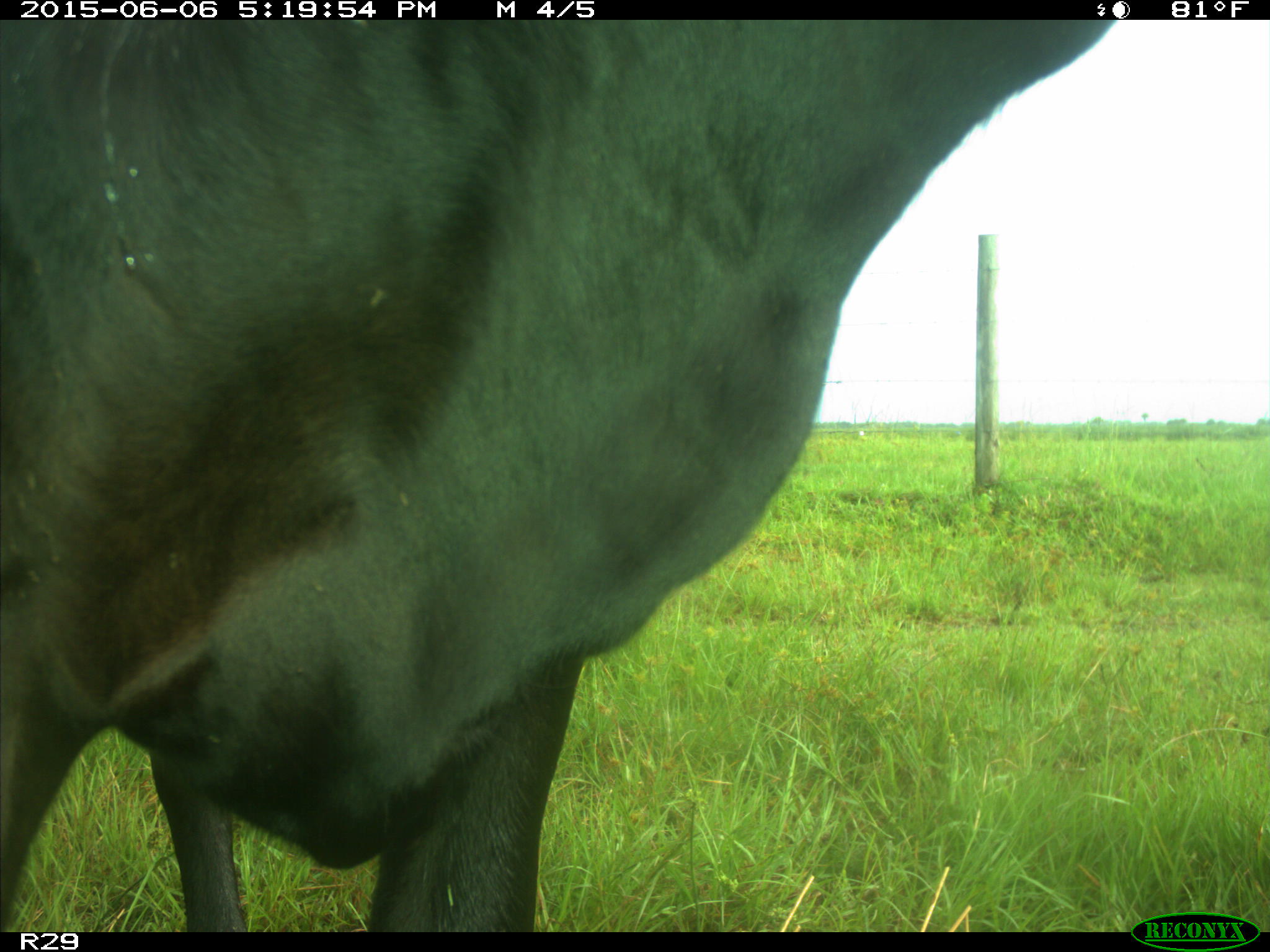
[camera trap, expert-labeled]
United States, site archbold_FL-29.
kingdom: Animalia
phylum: Chordata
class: Mammalia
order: Artiodactyla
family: Bovidae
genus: Bos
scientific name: Bos taurus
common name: domestic cow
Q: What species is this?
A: Bos taurus (domestic cow).